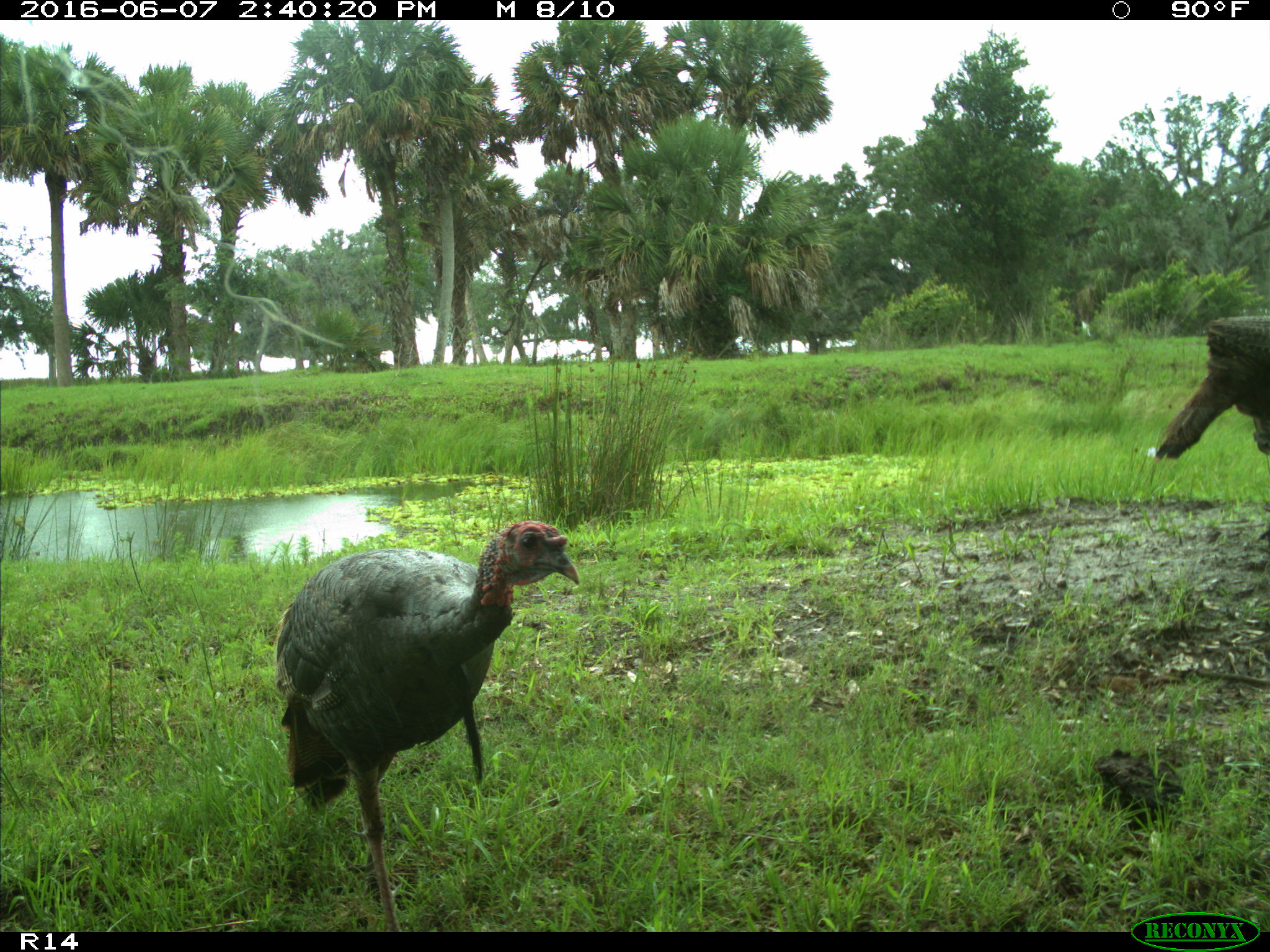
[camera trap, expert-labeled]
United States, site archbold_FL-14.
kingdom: Animalia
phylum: Chordata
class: Aves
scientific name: Aves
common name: birds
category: unidentified bird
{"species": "unidentified bird (birds) (Aves)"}